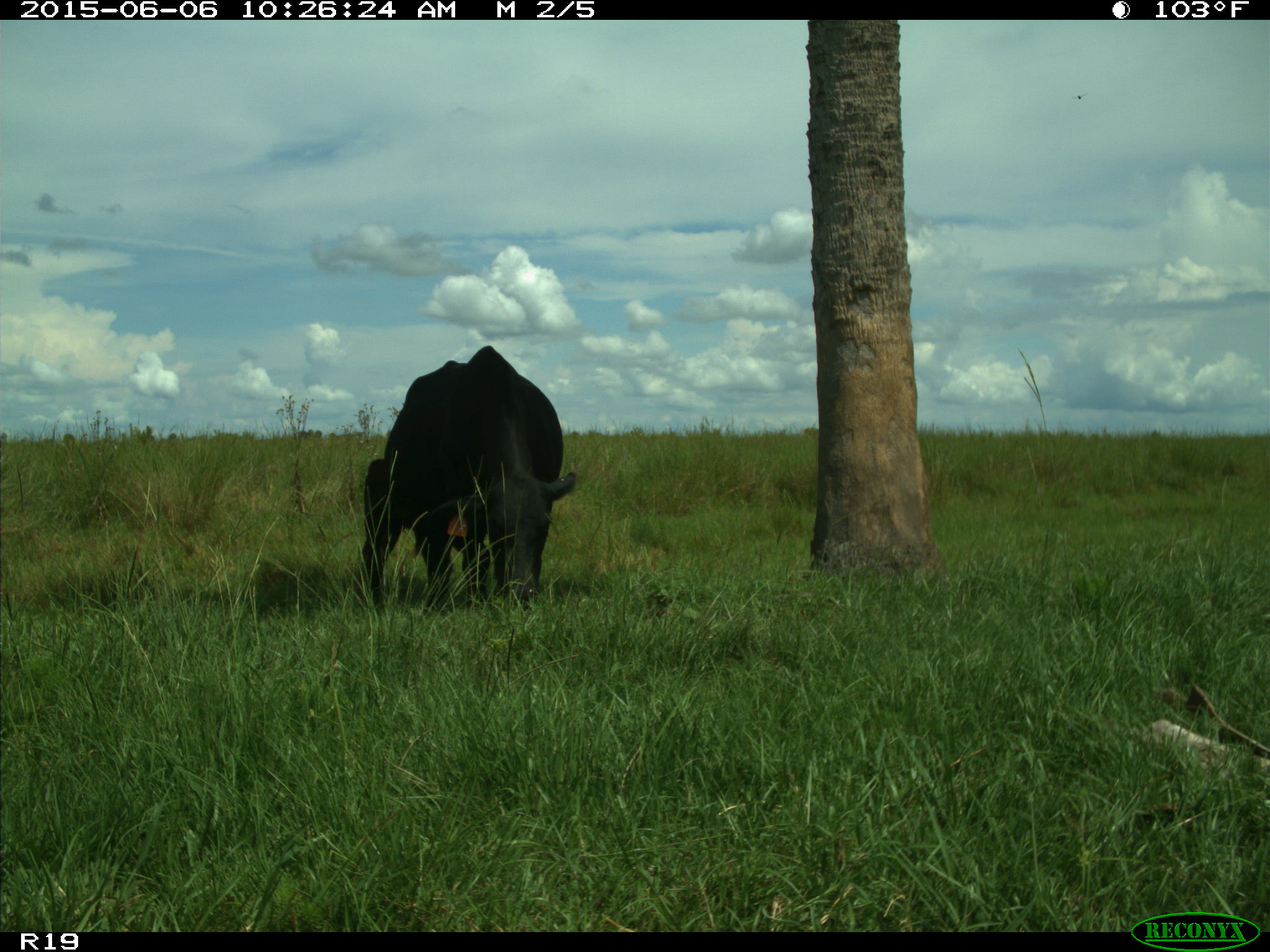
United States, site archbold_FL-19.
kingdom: Animalia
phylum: Chordata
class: Mammalia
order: Artiodactyla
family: Bovidae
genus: Bos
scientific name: Bos taurus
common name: domestic cow